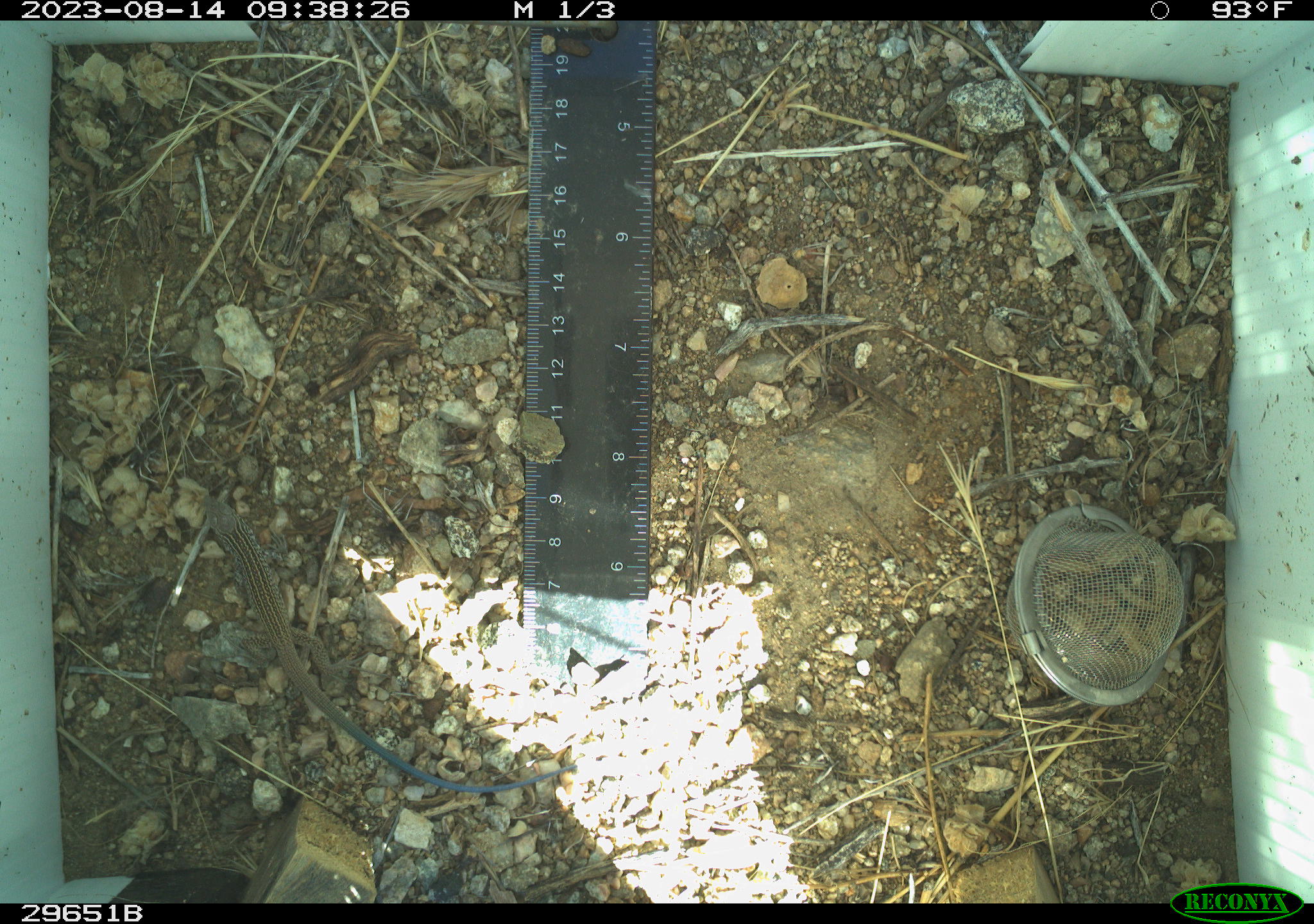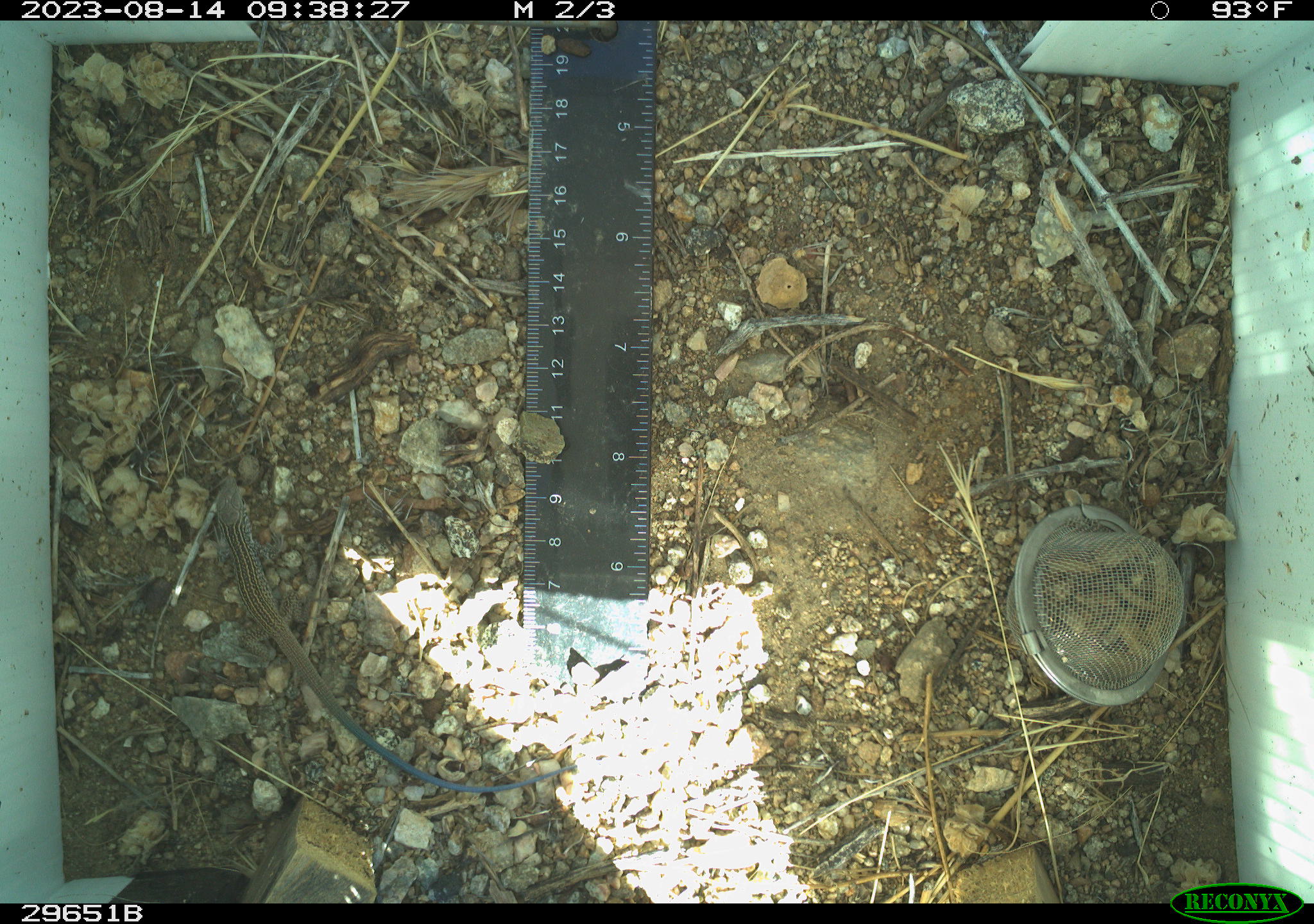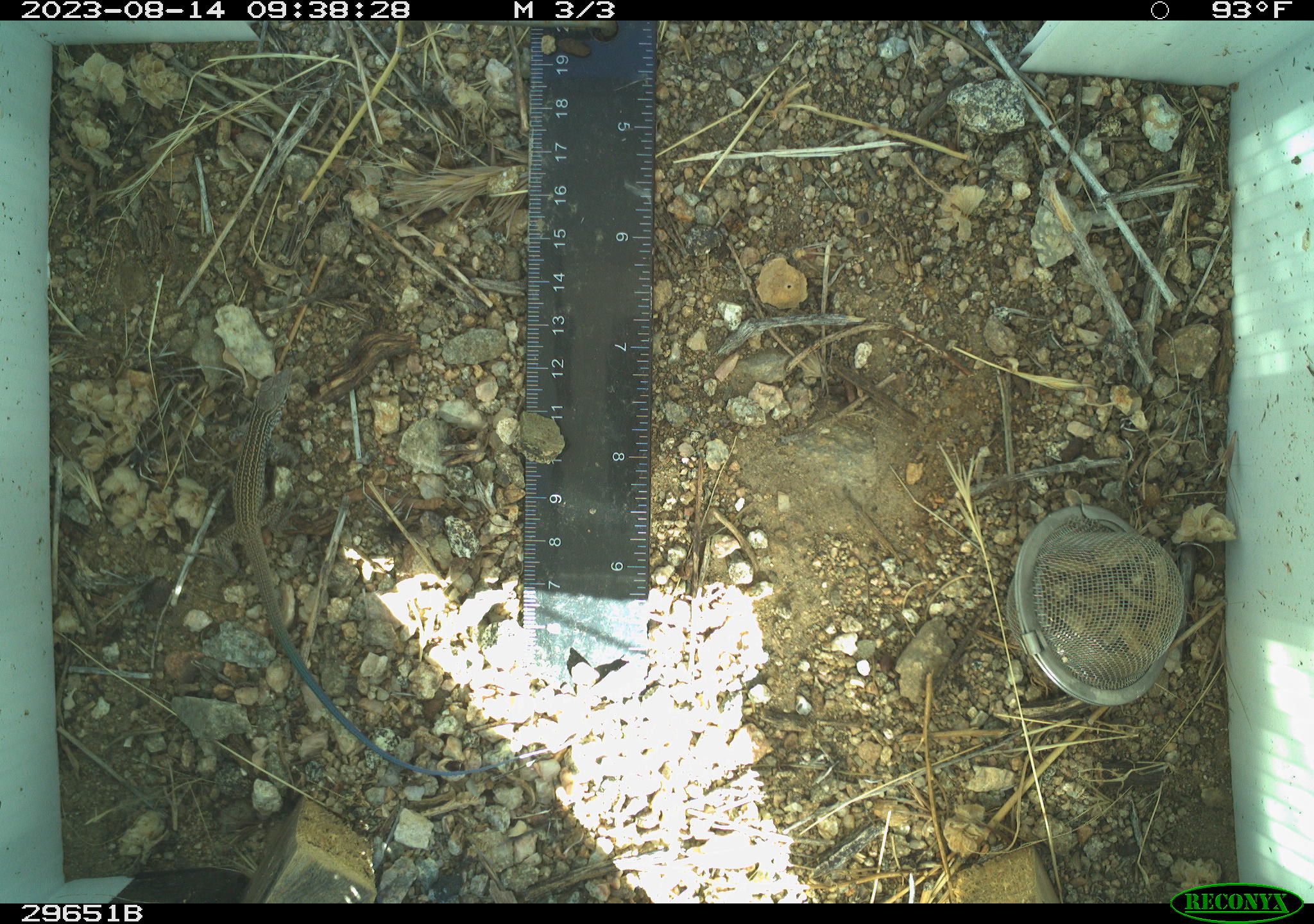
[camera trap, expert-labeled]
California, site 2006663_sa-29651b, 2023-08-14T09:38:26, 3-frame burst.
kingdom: Animalia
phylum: Chordata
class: Reptilia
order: Squamata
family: Teiidae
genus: Aspidoscelis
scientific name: Aspidoscelis tigris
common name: western whiptail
Western whiptail (Aspidoscelis tigris).